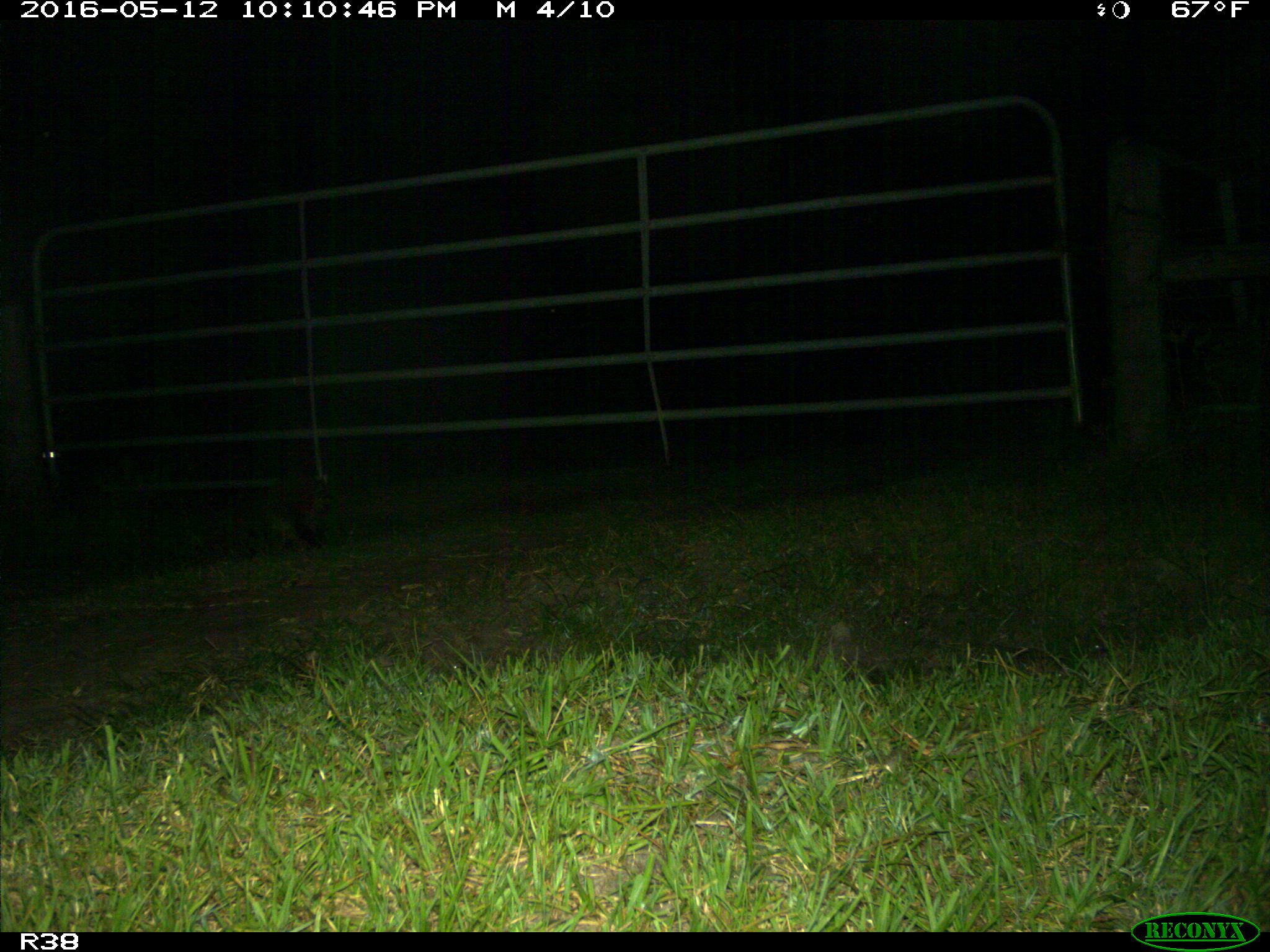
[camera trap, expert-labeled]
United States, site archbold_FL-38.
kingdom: Animalia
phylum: Chordata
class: Mammalia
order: Carnivora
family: Procyonidae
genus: Procyon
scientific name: Procyon lotor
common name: common raccoon